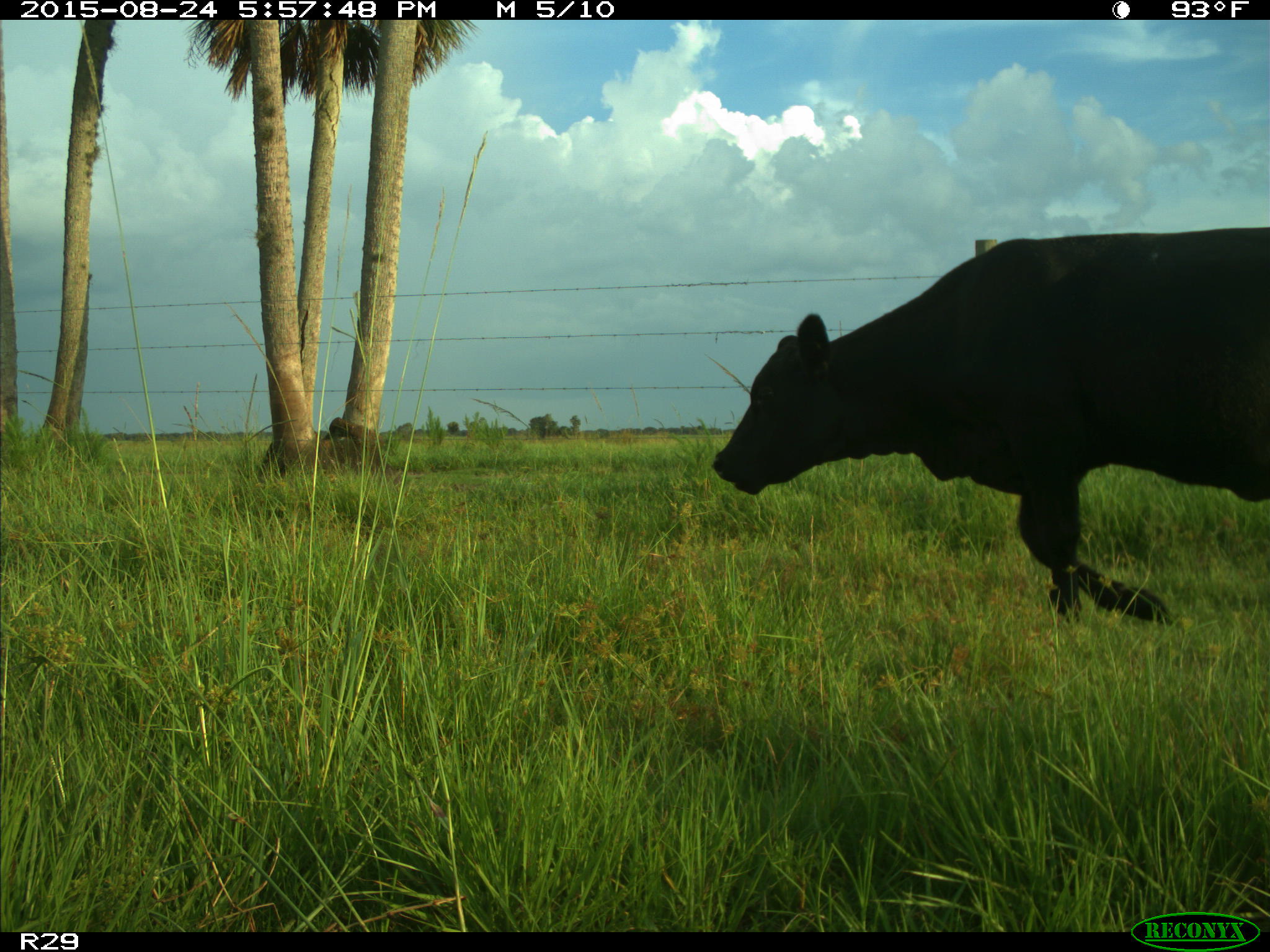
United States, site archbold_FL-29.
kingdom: Animalia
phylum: Chordata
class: Mammalia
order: Artiodactyla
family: Bovidae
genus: Bos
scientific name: Bos taurus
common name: domestic cow